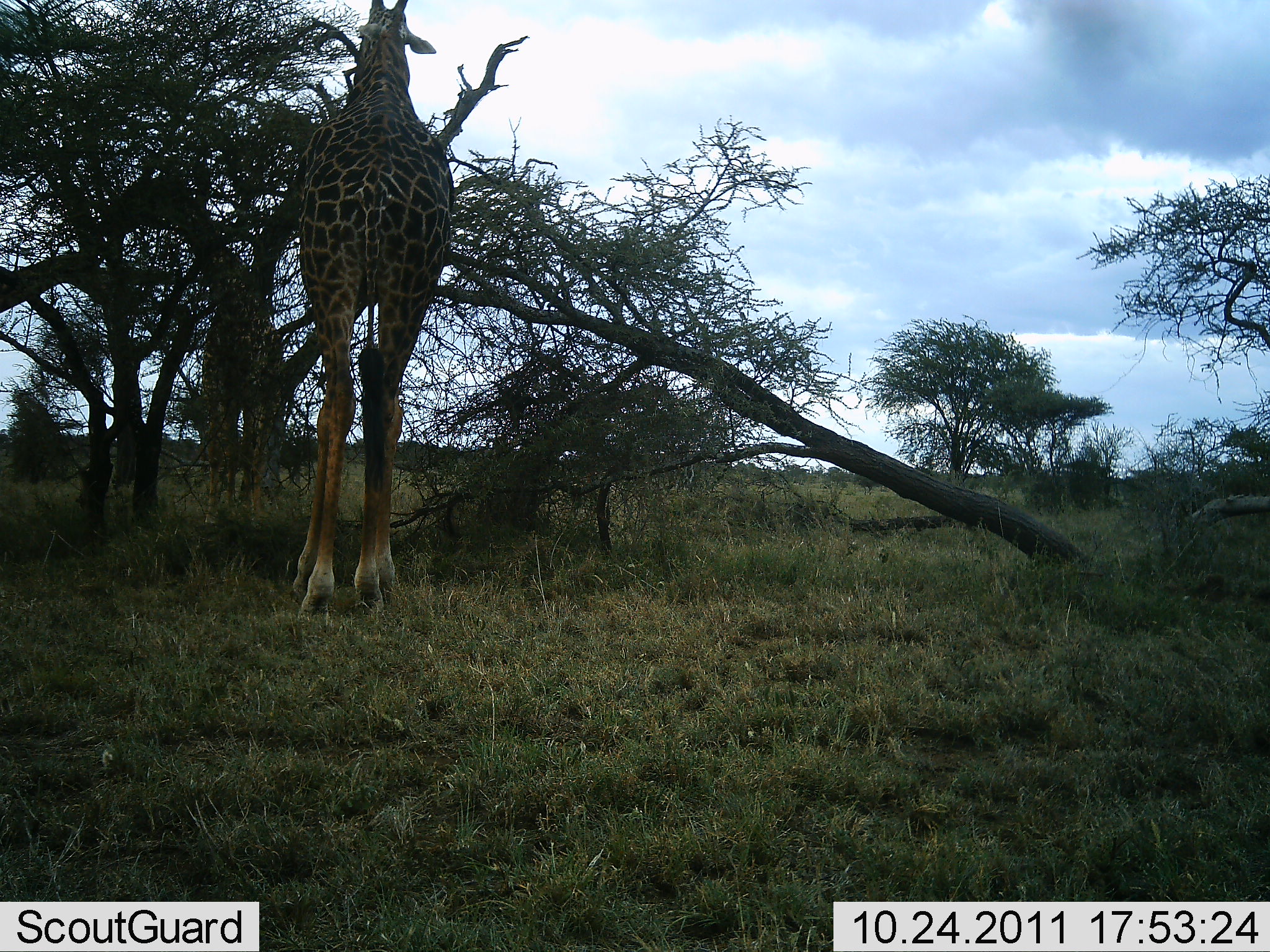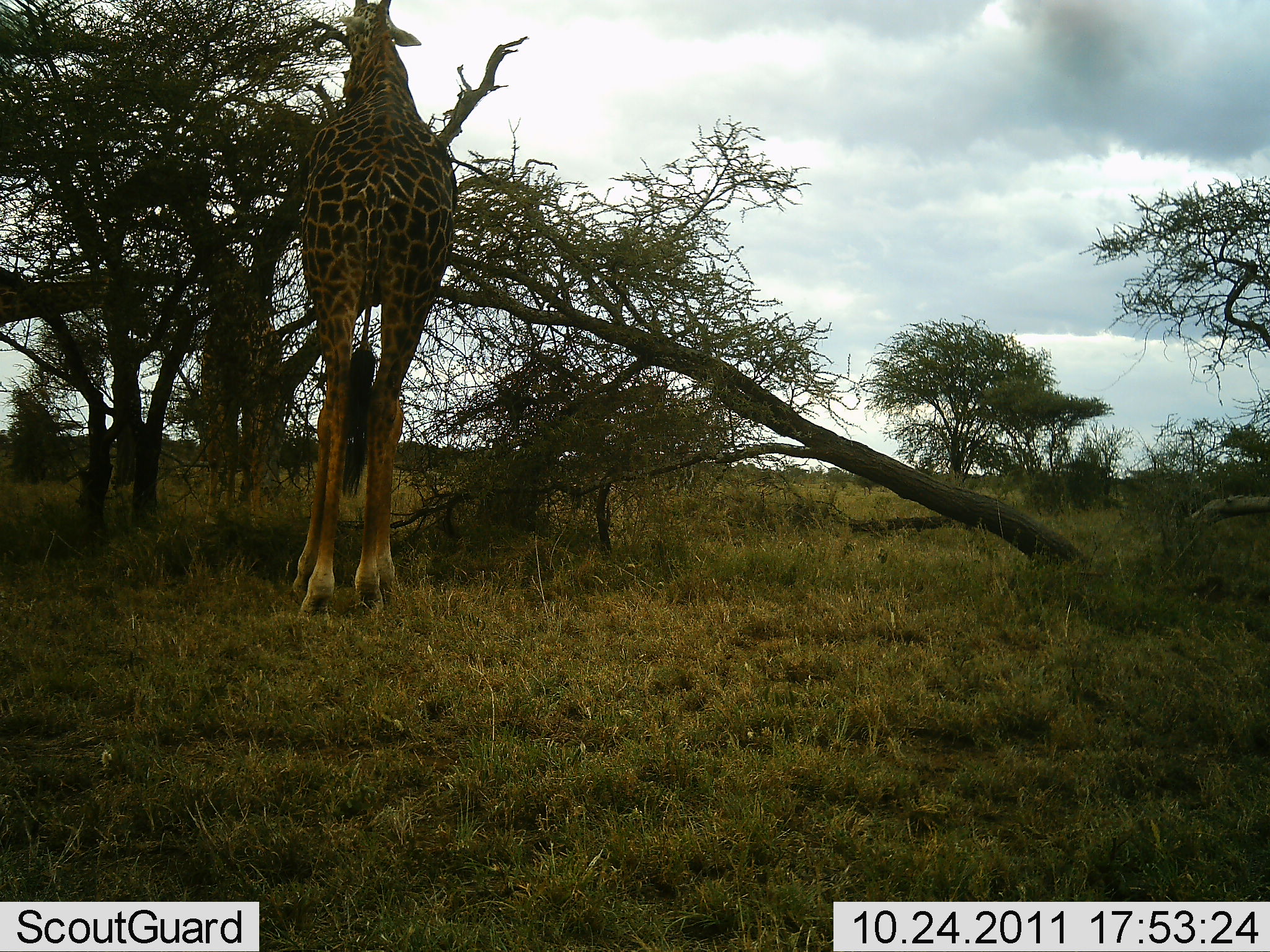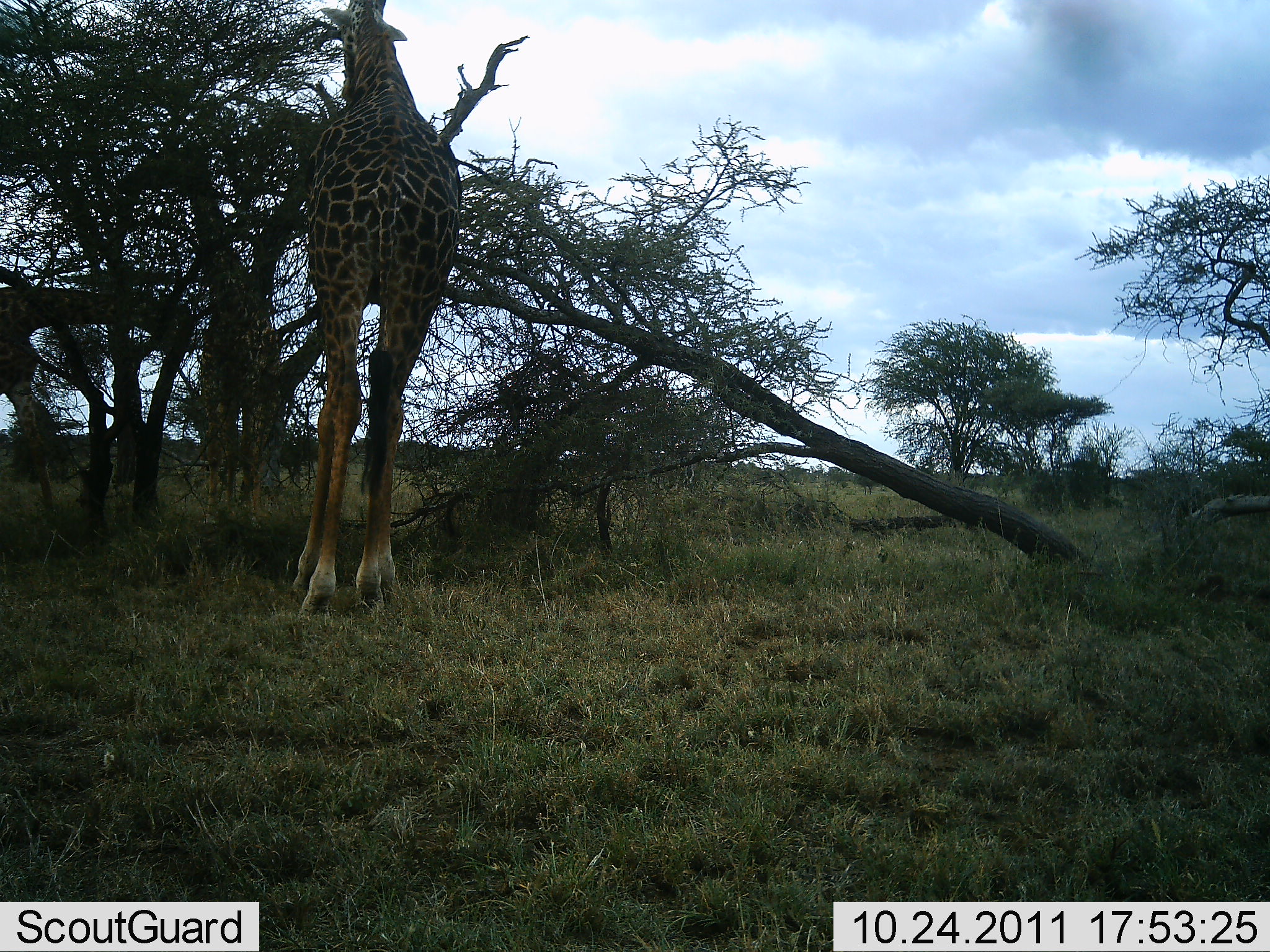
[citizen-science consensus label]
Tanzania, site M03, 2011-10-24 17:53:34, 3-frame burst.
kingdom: Animalia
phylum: Chordata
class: Mammalia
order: Artiodactyla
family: Giraffidae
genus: Giraffa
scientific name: Giraffa camelopardalis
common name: giraffe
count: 3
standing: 42%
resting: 0%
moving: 8%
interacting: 8%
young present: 0%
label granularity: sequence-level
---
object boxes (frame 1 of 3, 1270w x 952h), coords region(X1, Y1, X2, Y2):
animal: region(292, 0, 458, 622)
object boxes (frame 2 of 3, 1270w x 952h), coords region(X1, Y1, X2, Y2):
animal: region(285, 0, 458, 628)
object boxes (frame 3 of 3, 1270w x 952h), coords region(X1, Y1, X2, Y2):
animal: region(282, 0, 463, 624)